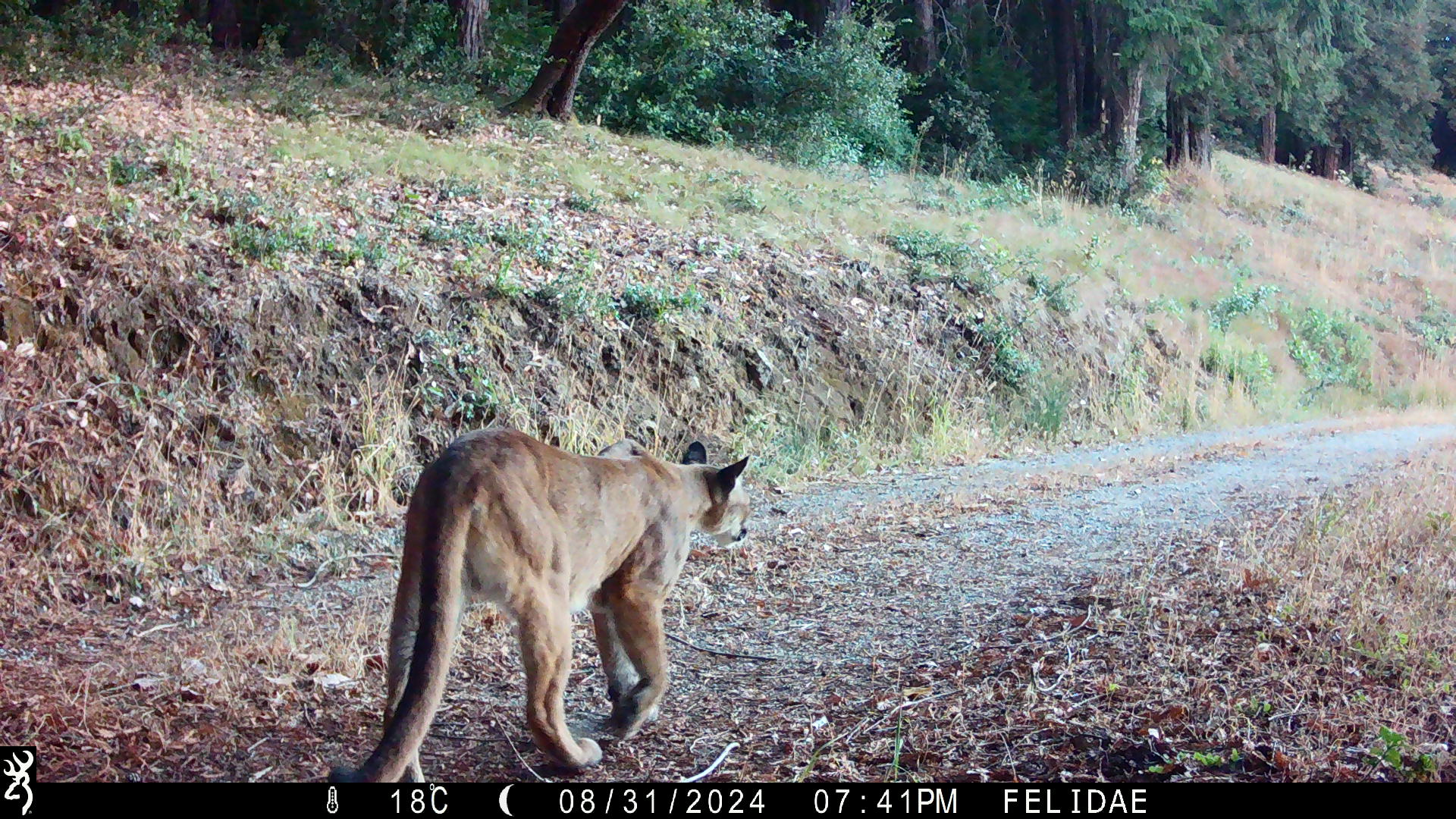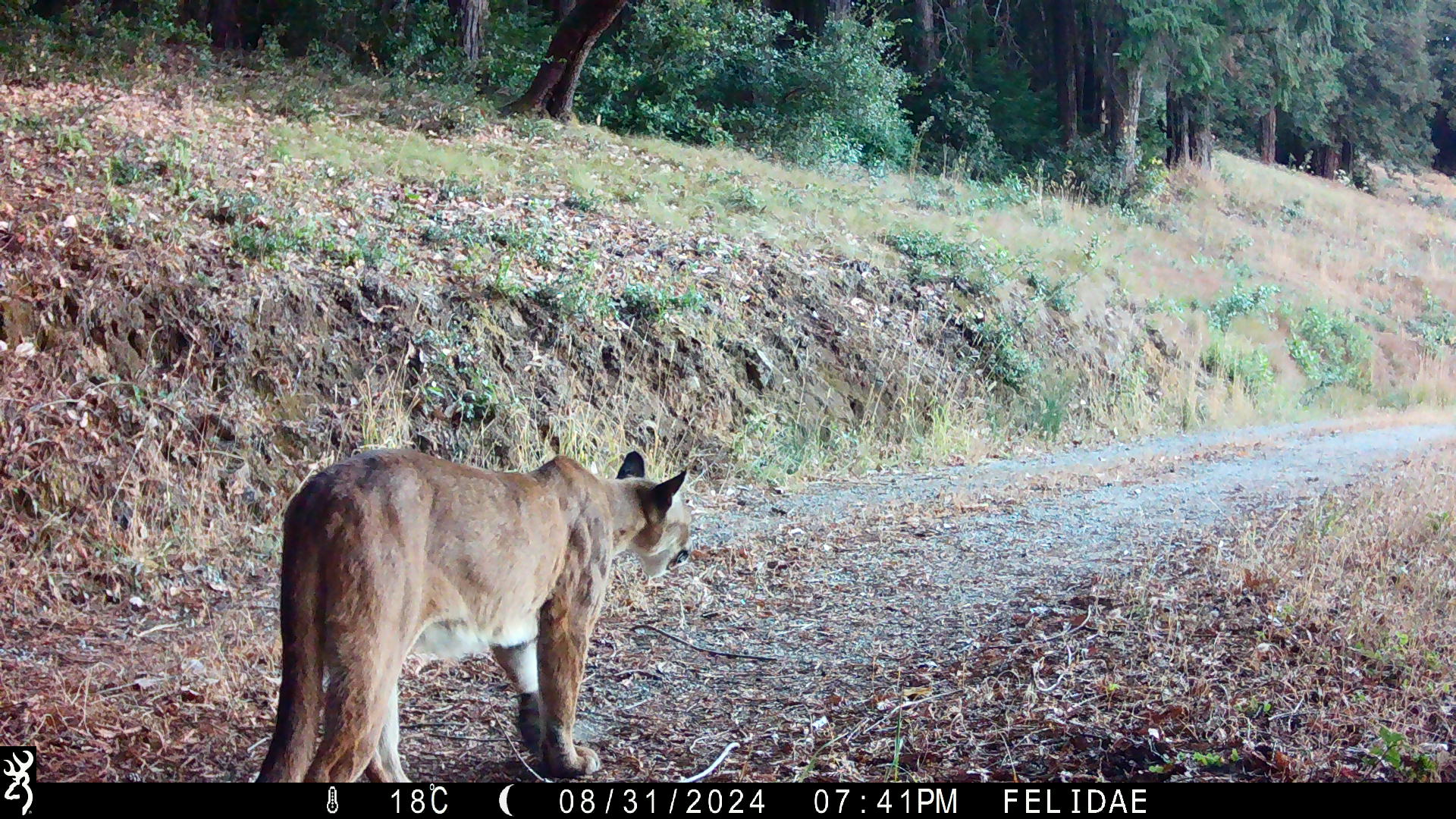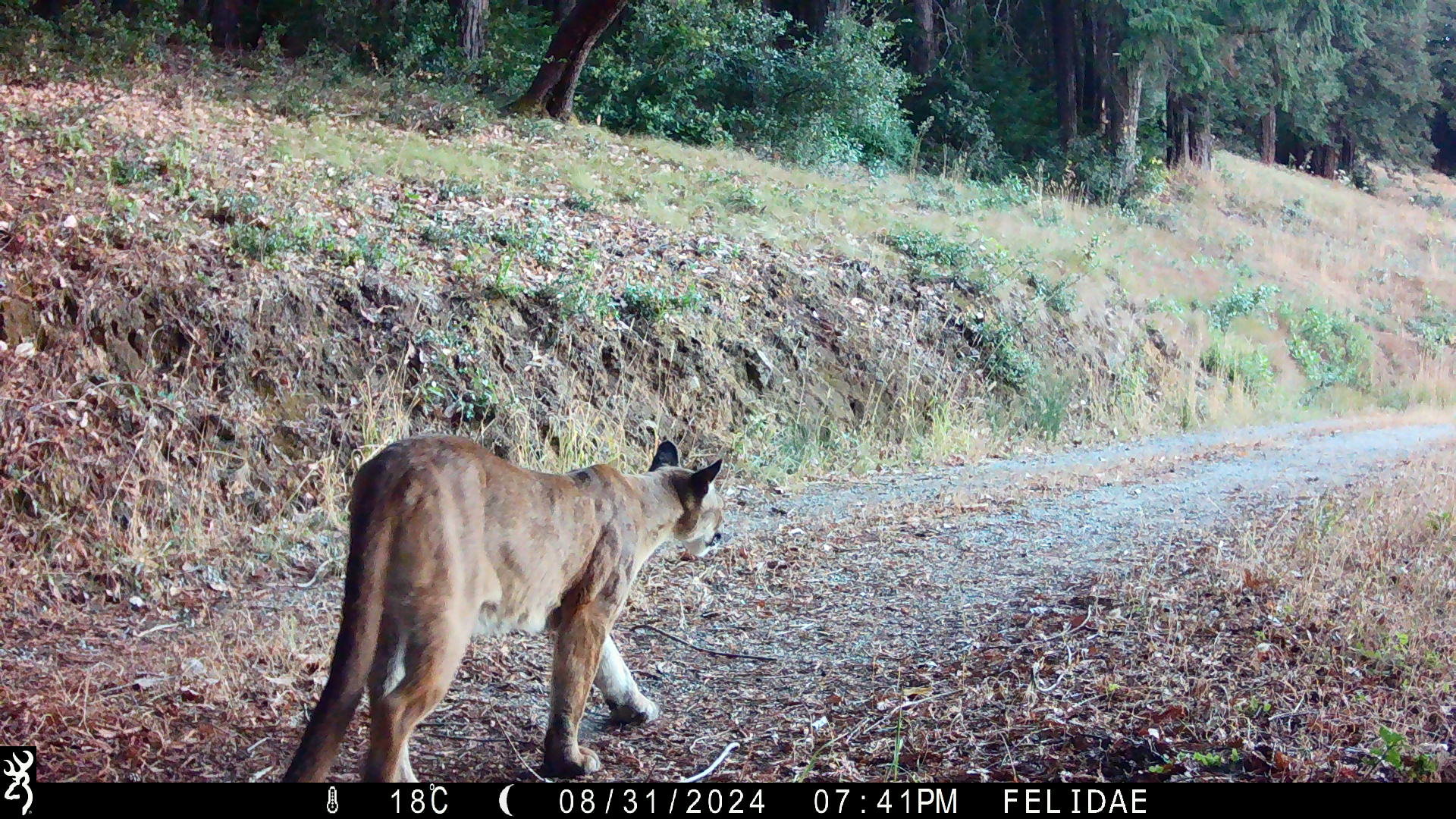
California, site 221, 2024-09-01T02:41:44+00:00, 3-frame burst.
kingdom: Animalia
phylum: Chordata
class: Mammalia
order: Carnivora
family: Felidae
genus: Puma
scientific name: Puma concolor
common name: puma